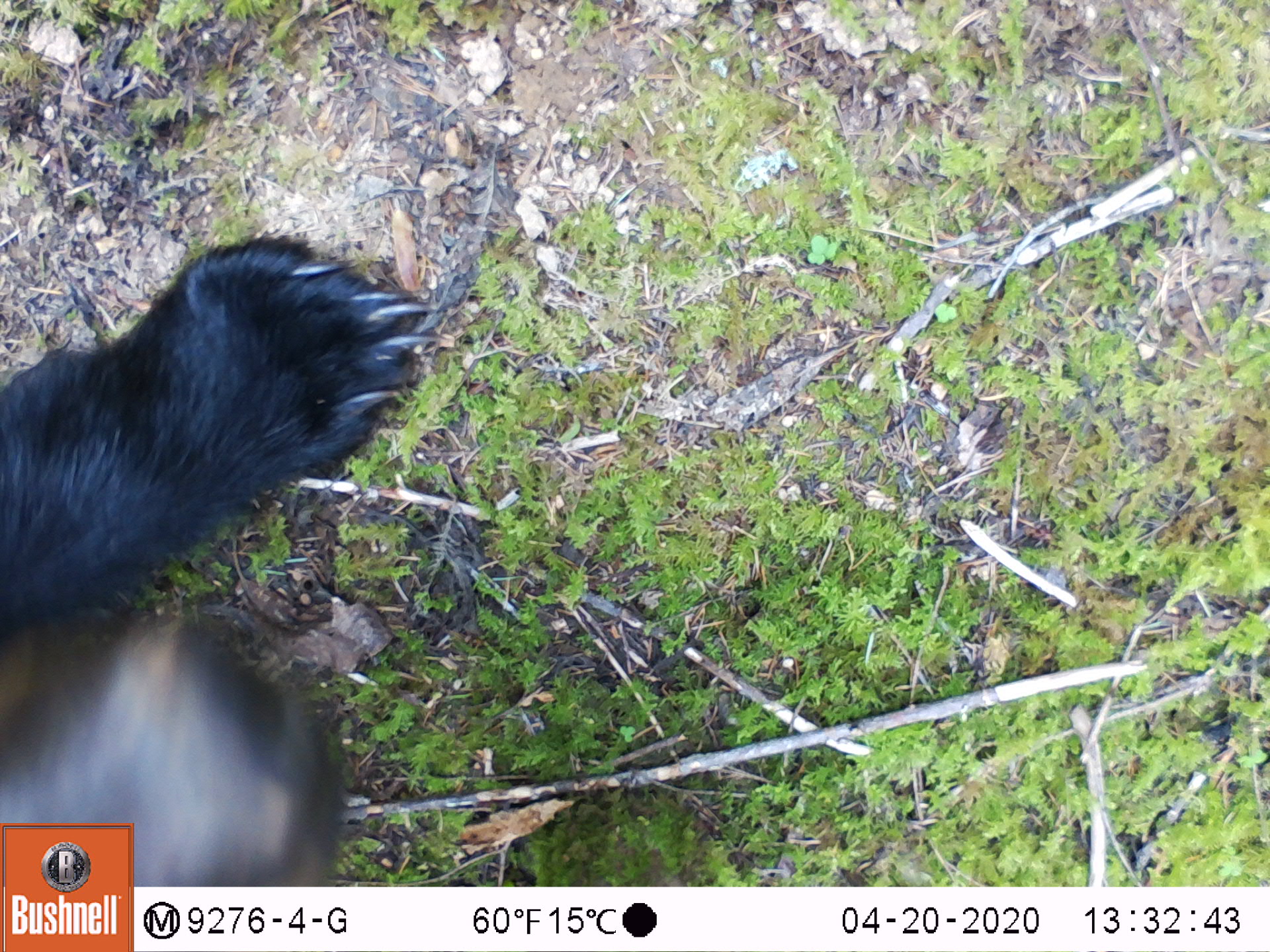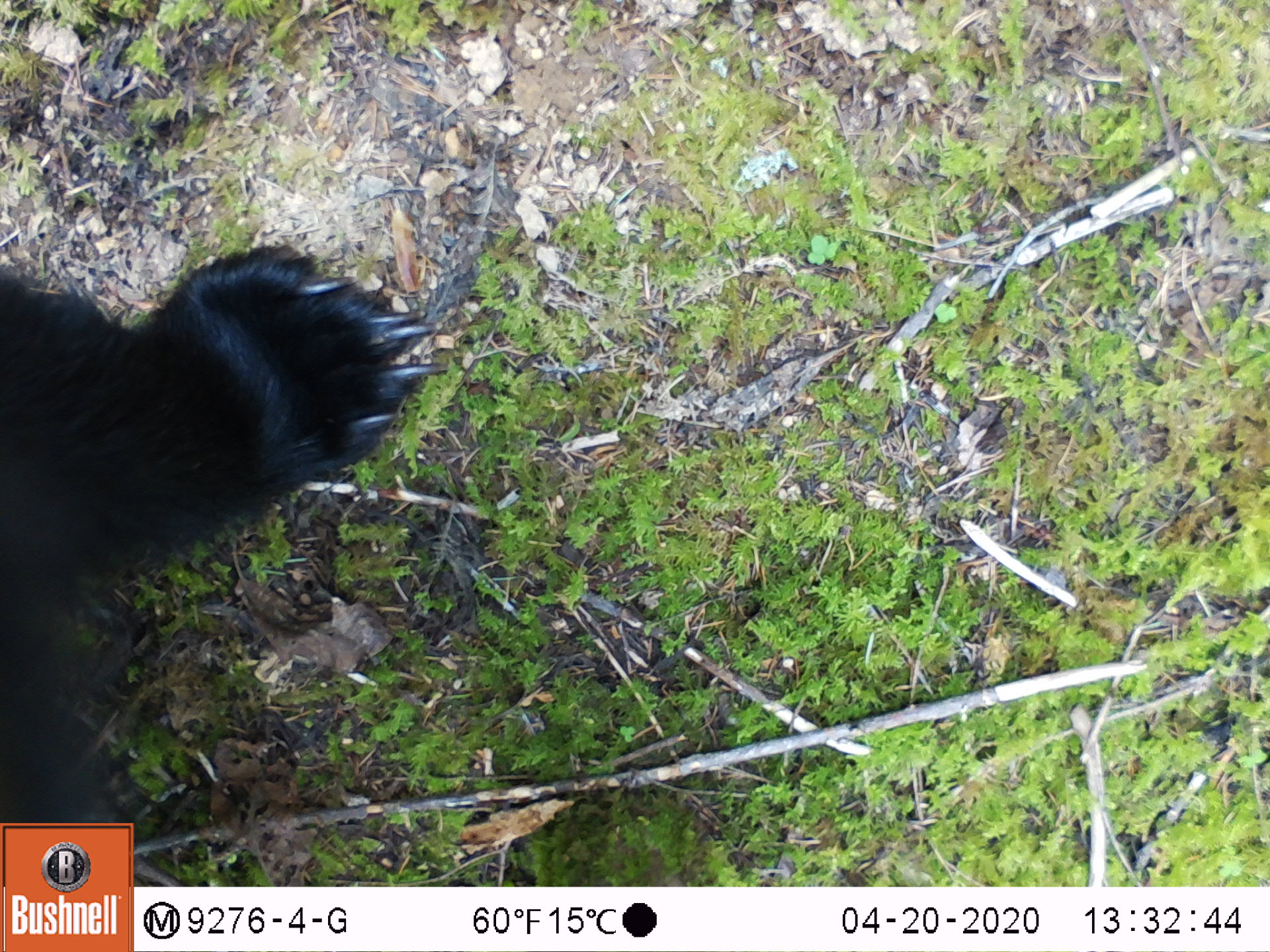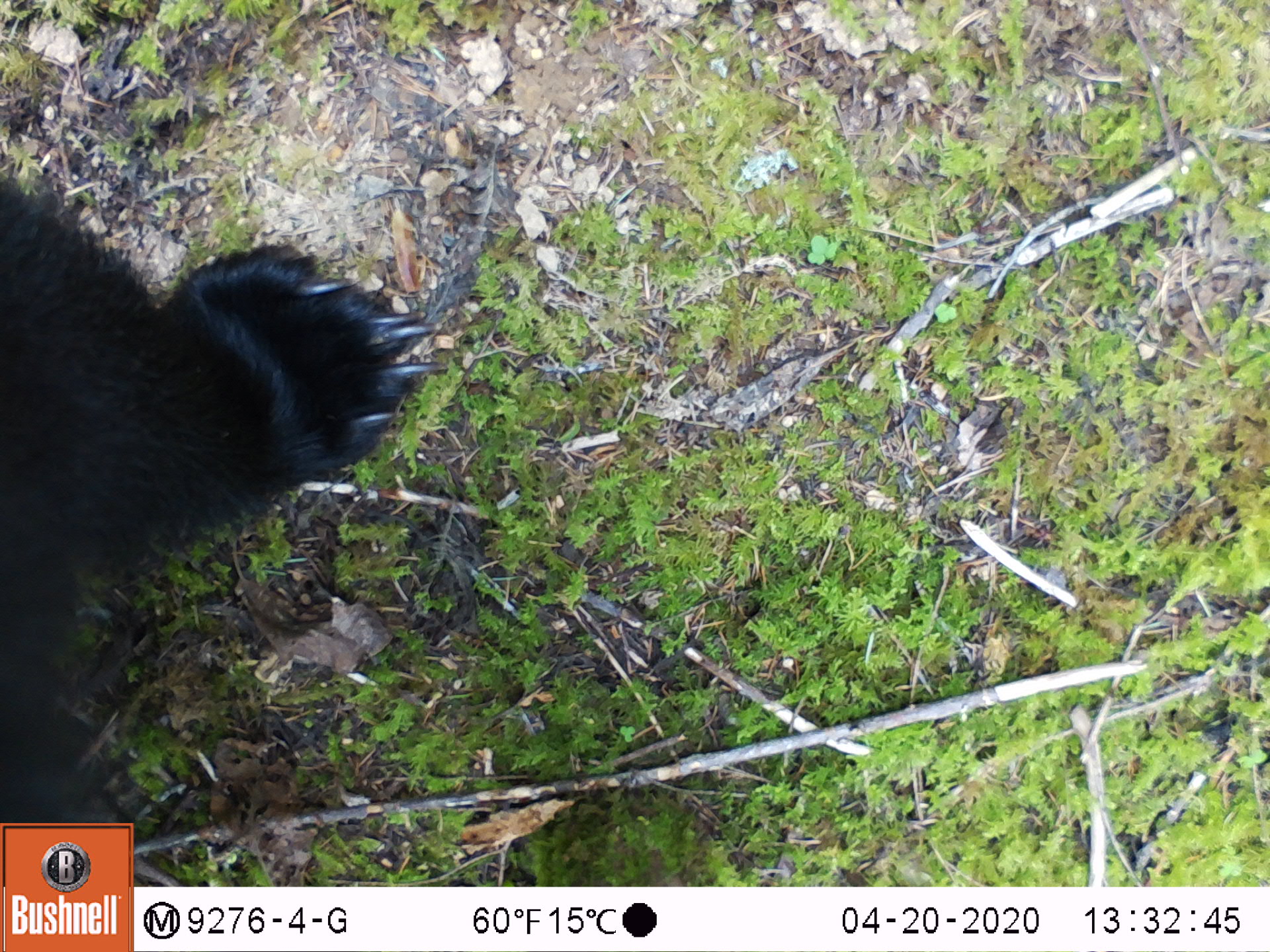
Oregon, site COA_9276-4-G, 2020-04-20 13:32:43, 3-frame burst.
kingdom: Animalia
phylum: Chordata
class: Mammalia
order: Carnivora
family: Ursidae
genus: Ursus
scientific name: Ursus americanus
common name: american black bear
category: black bear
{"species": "black bear (american black bear) (Ursus americanus)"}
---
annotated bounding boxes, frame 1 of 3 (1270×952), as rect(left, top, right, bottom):
black bear: rect(1, 221, 432, 818)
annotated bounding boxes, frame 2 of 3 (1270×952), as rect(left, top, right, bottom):
black bear: rect(0, 233, 443, 812)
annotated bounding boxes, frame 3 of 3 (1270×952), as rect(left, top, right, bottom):
black bear: rect(3, 194, 421, 805)